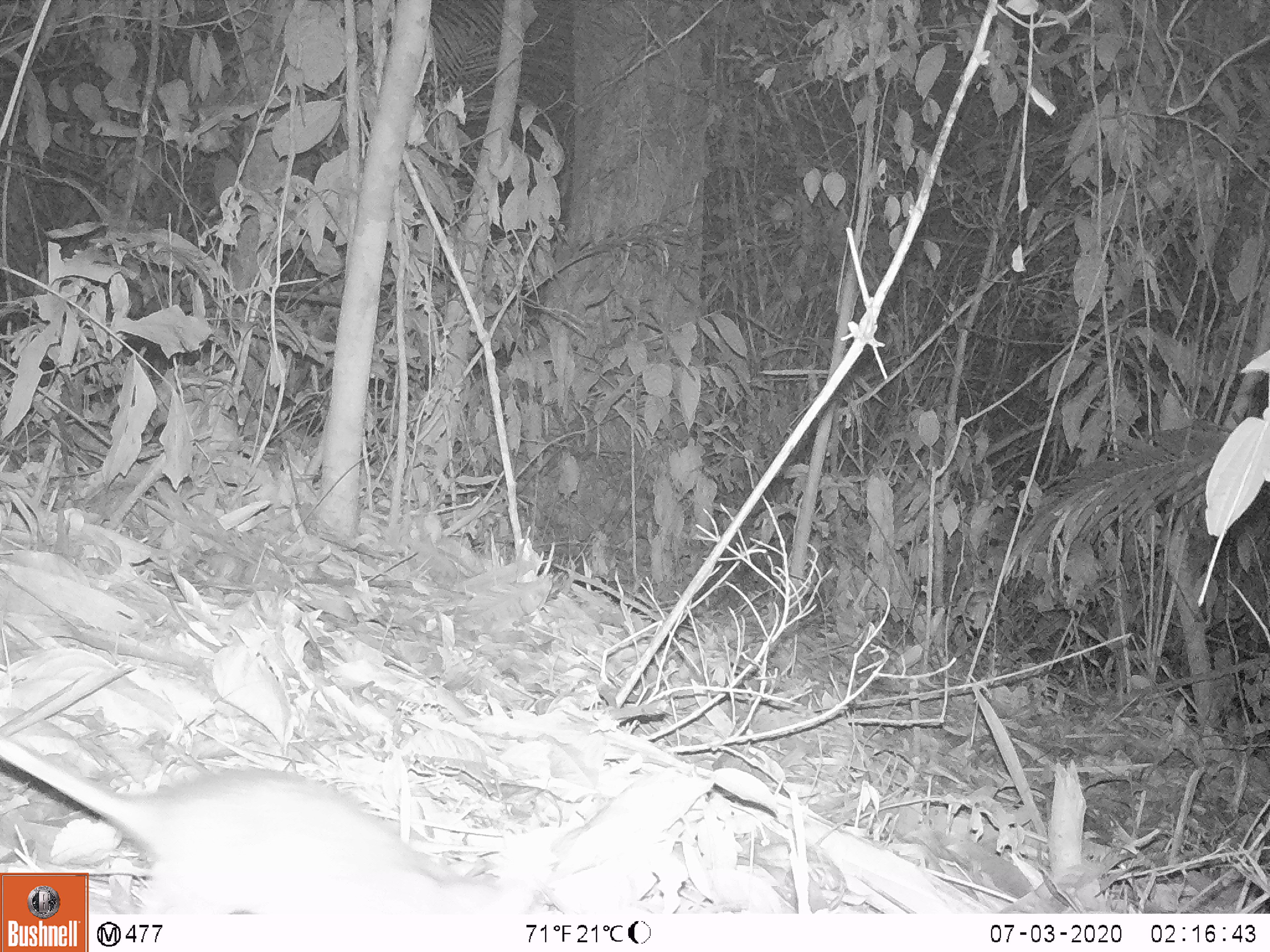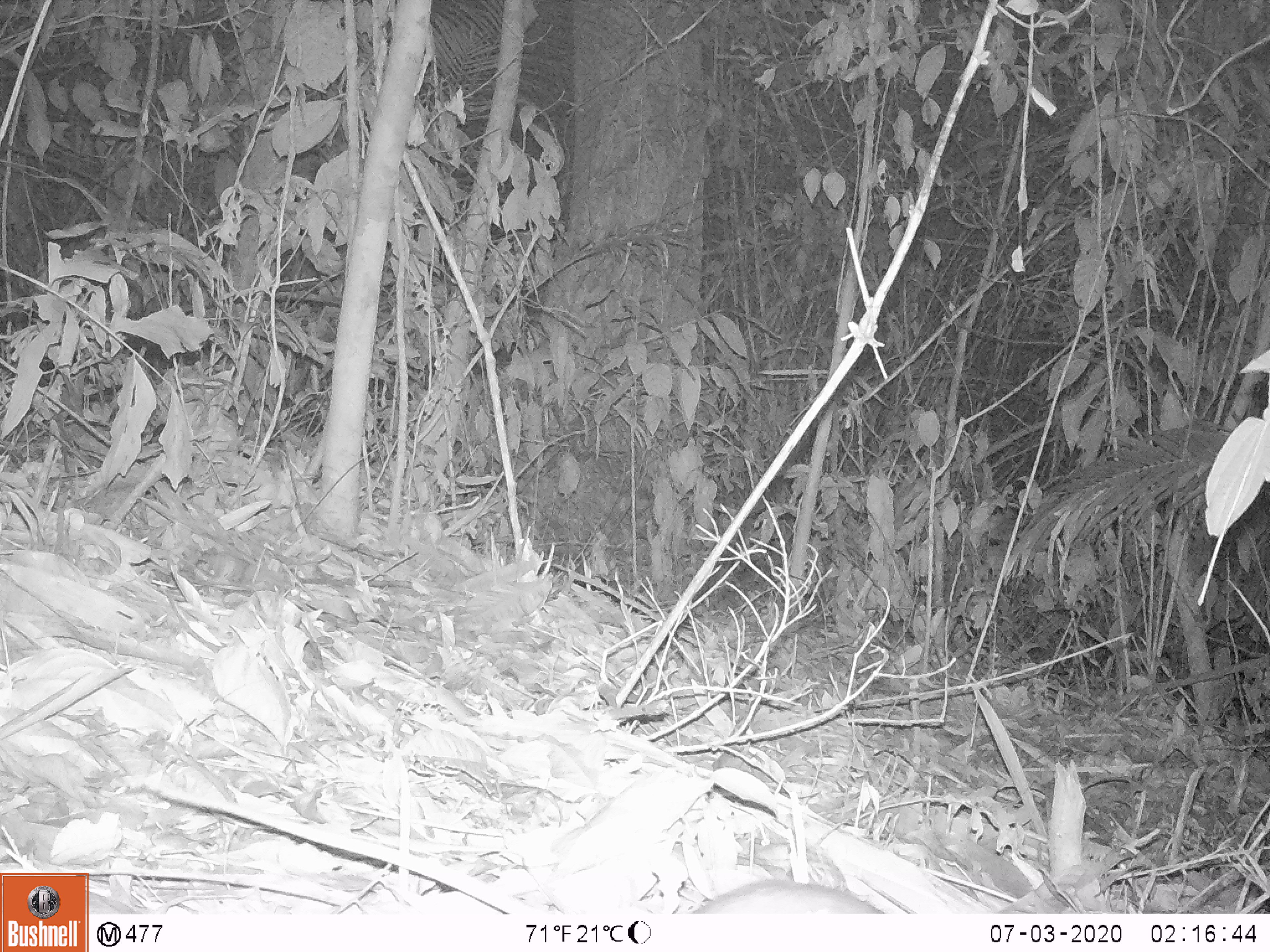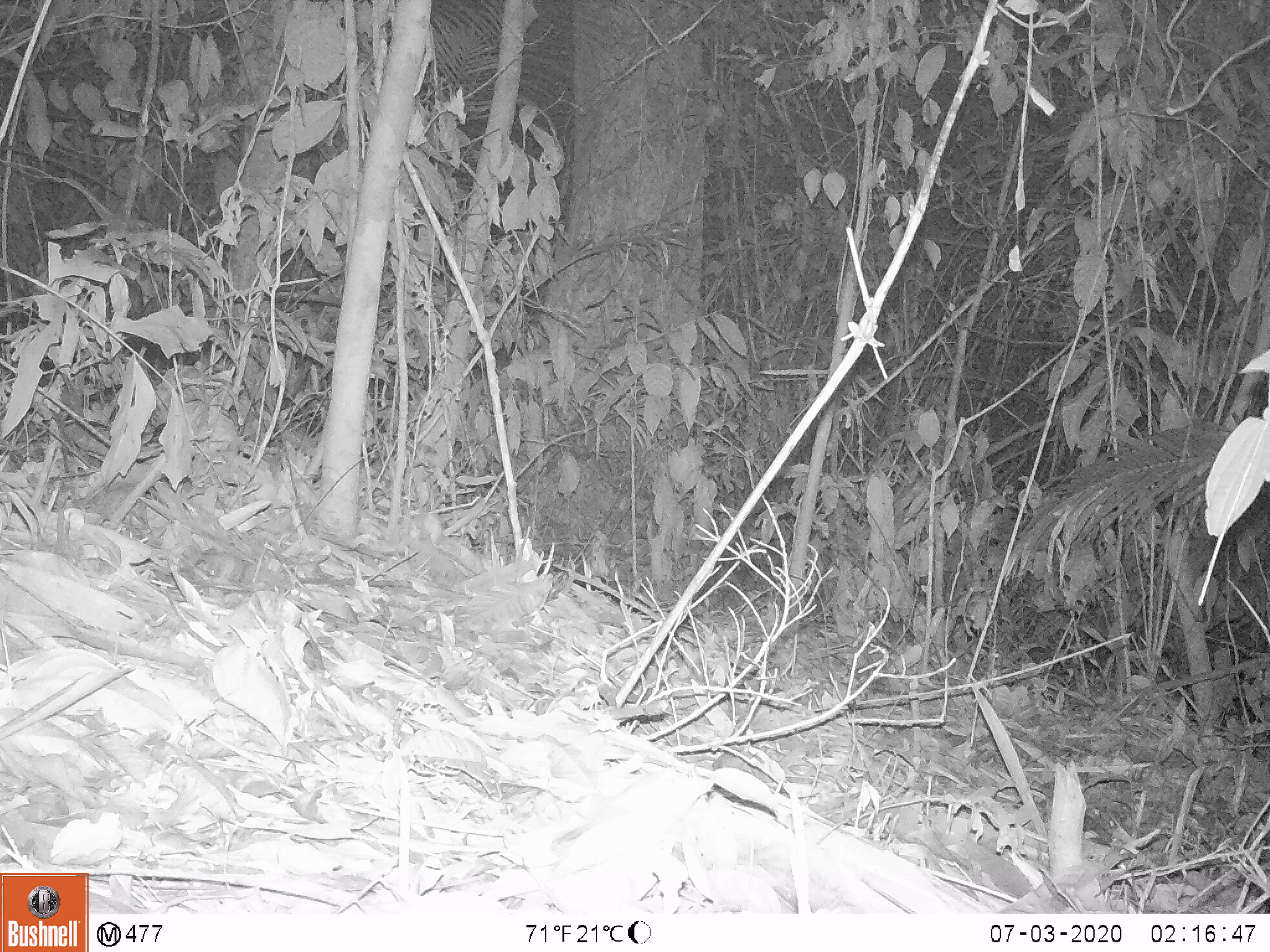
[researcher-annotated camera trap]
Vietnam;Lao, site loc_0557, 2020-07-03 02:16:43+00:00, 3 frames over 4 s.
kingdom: Animalia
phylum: Chordata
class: Mammalia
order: Rodentia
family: Muridae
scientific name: Muridae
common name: old-world mice and rats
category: unidentified murid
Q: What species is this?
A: Unidentified murid (old-world mice and rats) (Muridae).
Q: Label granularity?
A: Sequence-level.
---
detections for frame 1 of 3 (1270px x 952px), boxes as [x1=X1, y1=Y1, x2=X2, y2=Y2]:
unidentified murid: [x1=0, y1=707, x2=566, y2=915]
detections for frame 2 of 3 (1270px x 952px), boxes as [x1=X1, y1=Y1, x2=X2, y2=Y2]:
unidentified murid: [x1=693, y1=877, x2=881, y2=914]